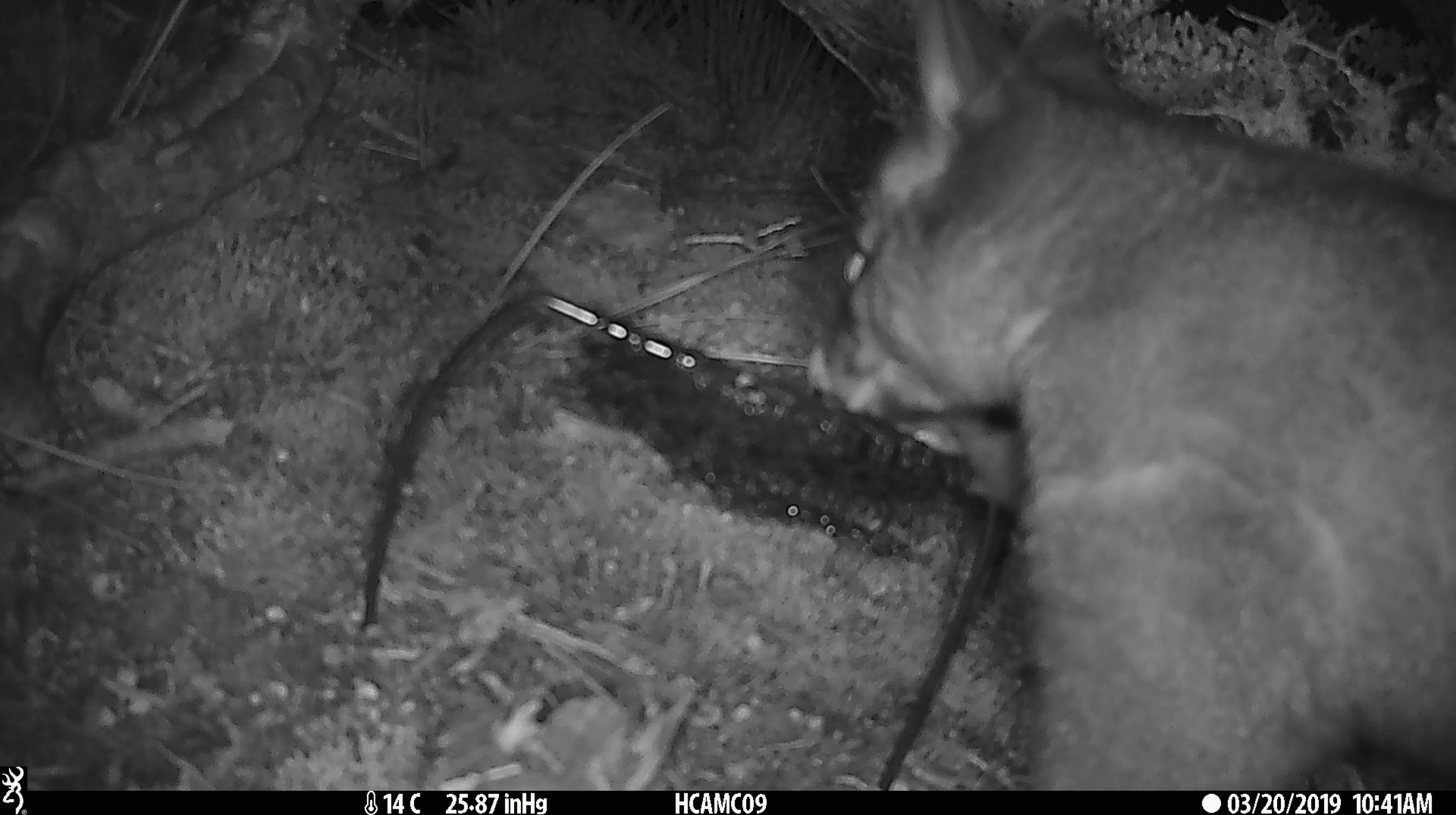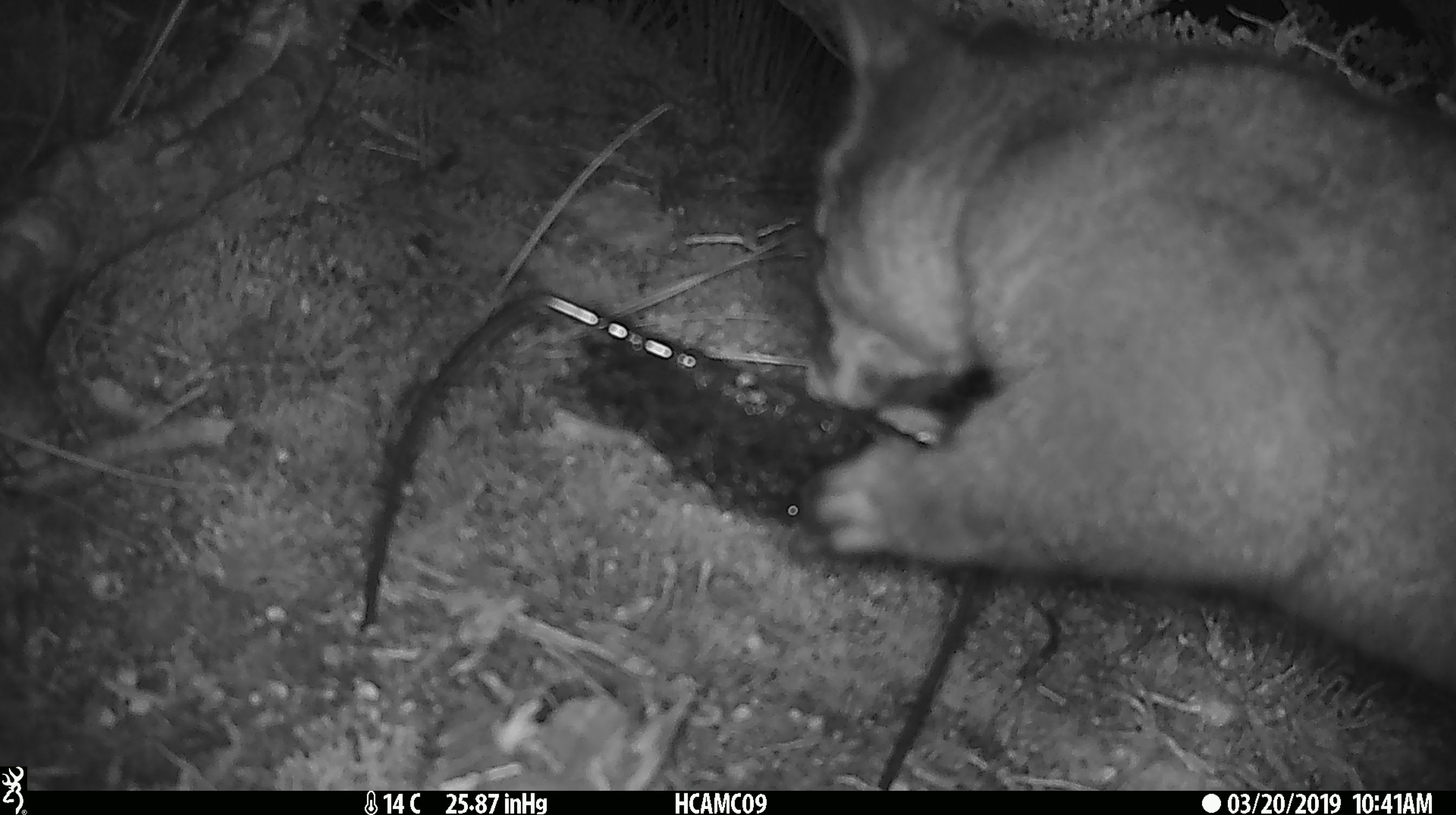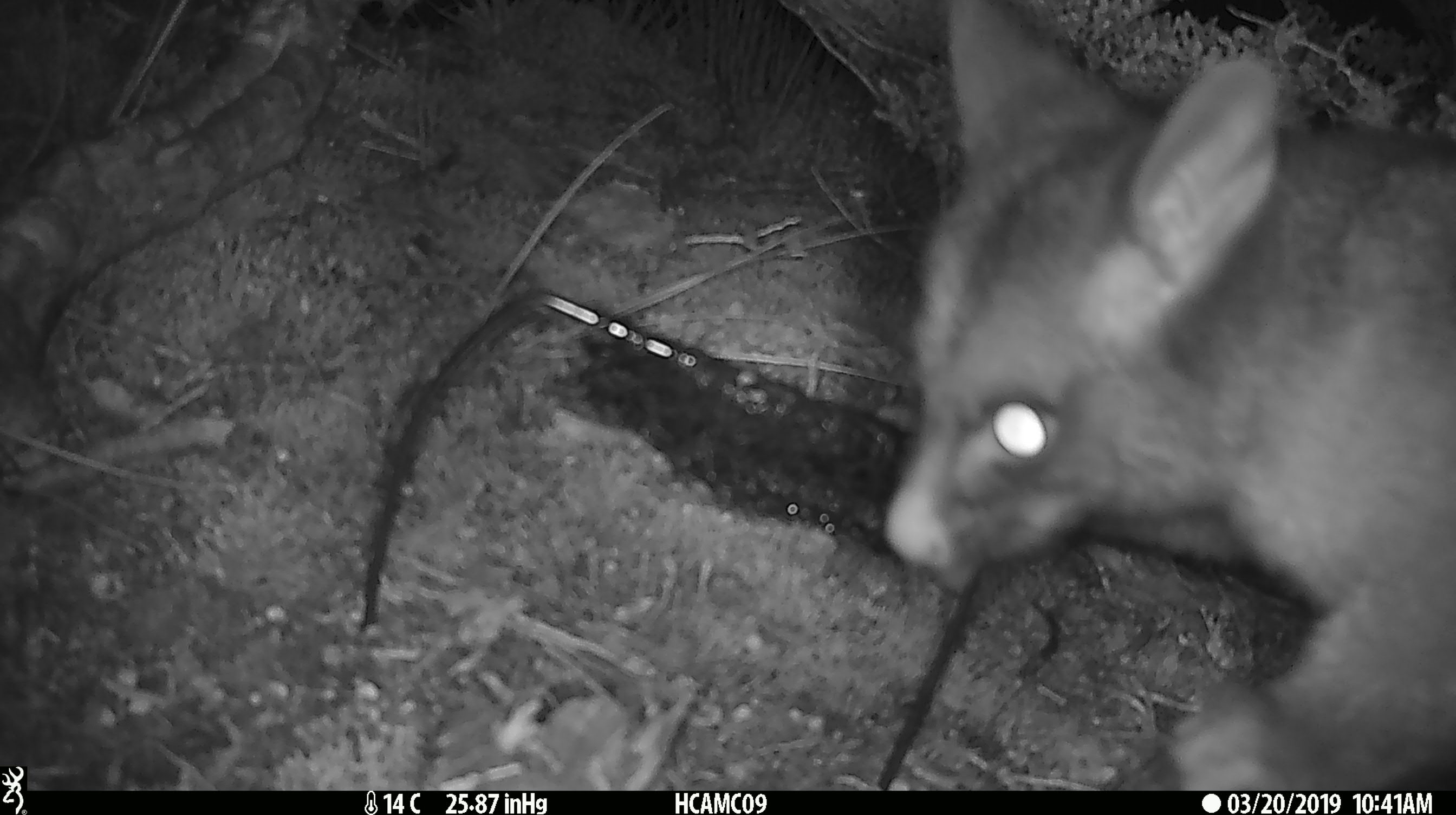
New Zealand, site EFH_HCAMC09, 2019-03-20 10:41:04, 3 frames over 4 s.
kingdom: Animalia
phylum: Chordata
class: Mammalia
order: Diprotodontia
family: Phalangeridae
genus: Trichosurus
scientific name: Trichosurus vulpecula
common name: common brushtail possum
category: possum